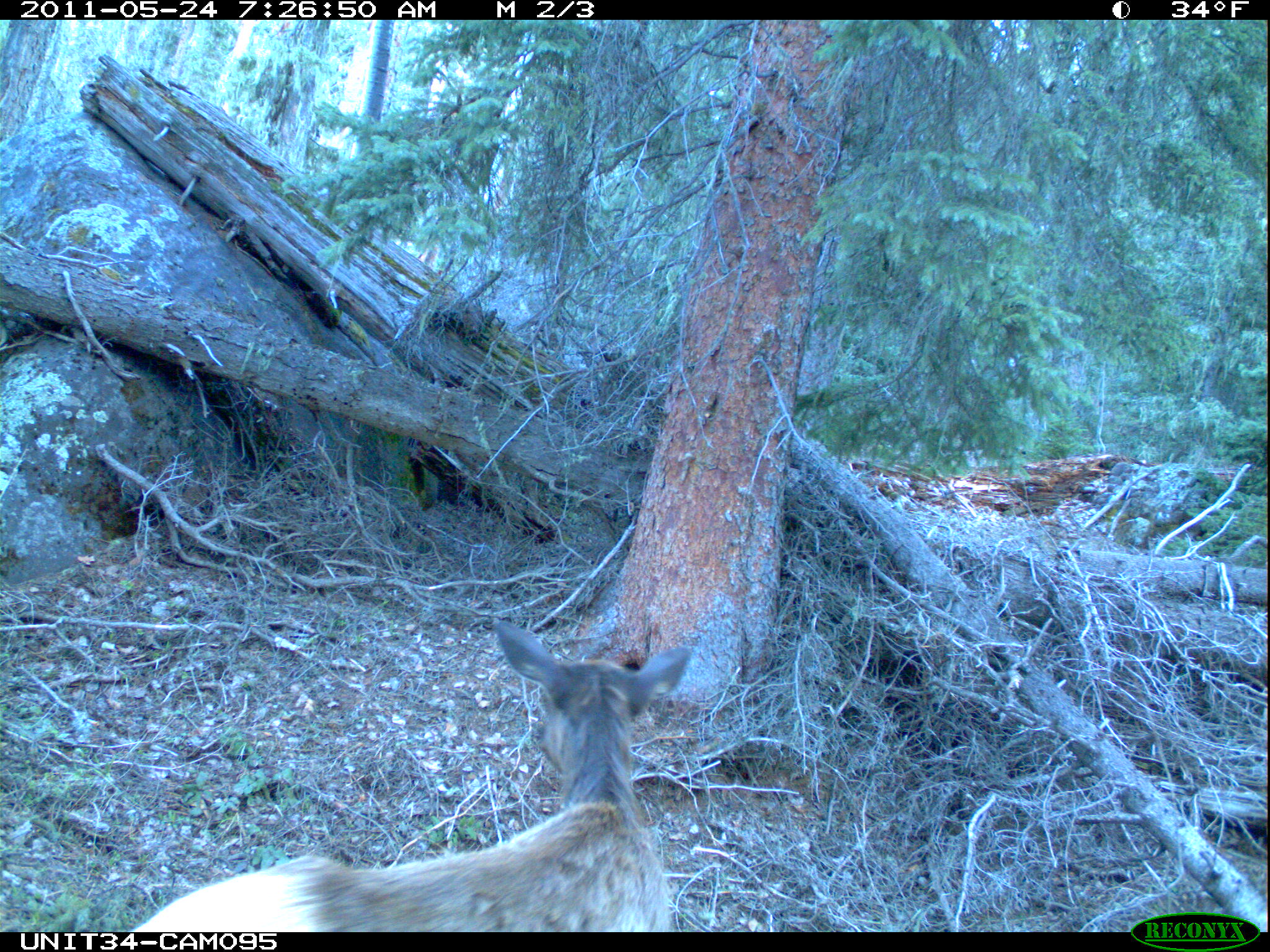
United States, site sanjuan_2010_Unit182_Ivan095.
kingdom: Animalia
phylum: Chordata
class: Mammalia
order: Artiodactyla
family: Cervidae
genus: Cervus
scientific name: Cervus elaphus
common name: red deer